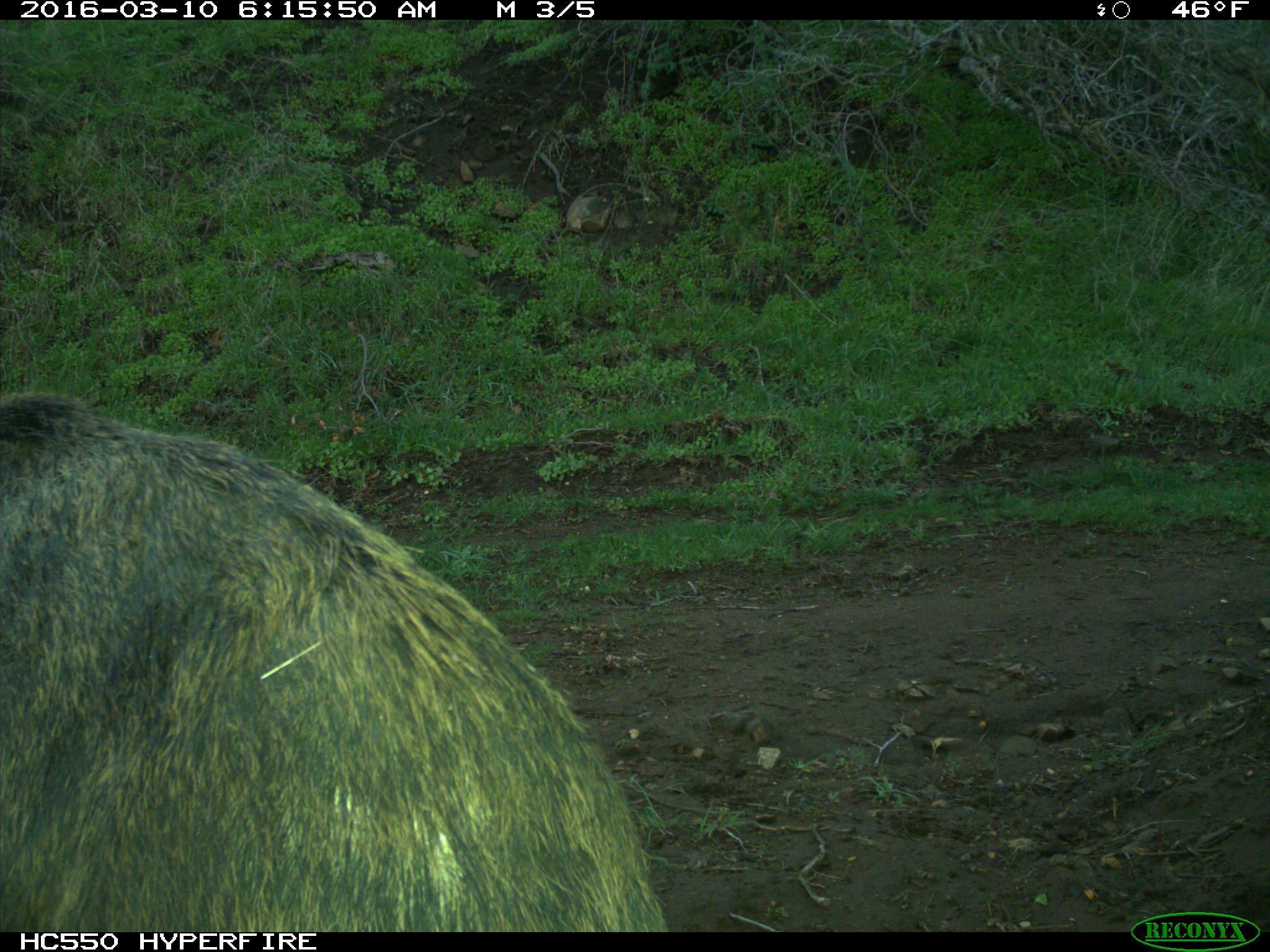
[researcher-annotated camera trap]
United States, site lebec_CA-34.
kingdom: Animalia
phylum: Chordata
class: Mammalia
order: Artiodactyla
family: Suidae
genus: Sus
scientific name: Sus scrofa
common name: wild boar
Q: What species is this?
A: Sus scrofa (wild boar).